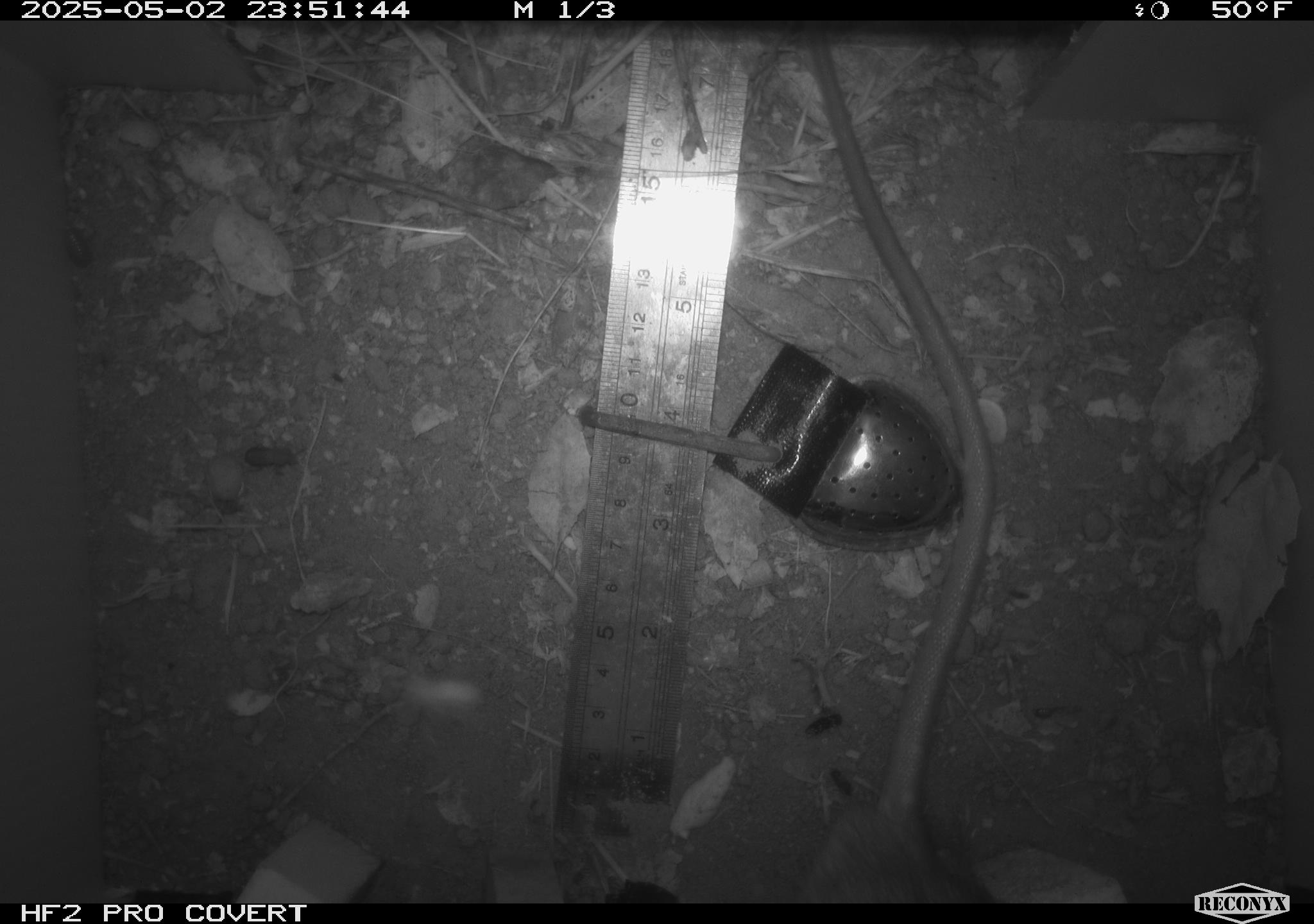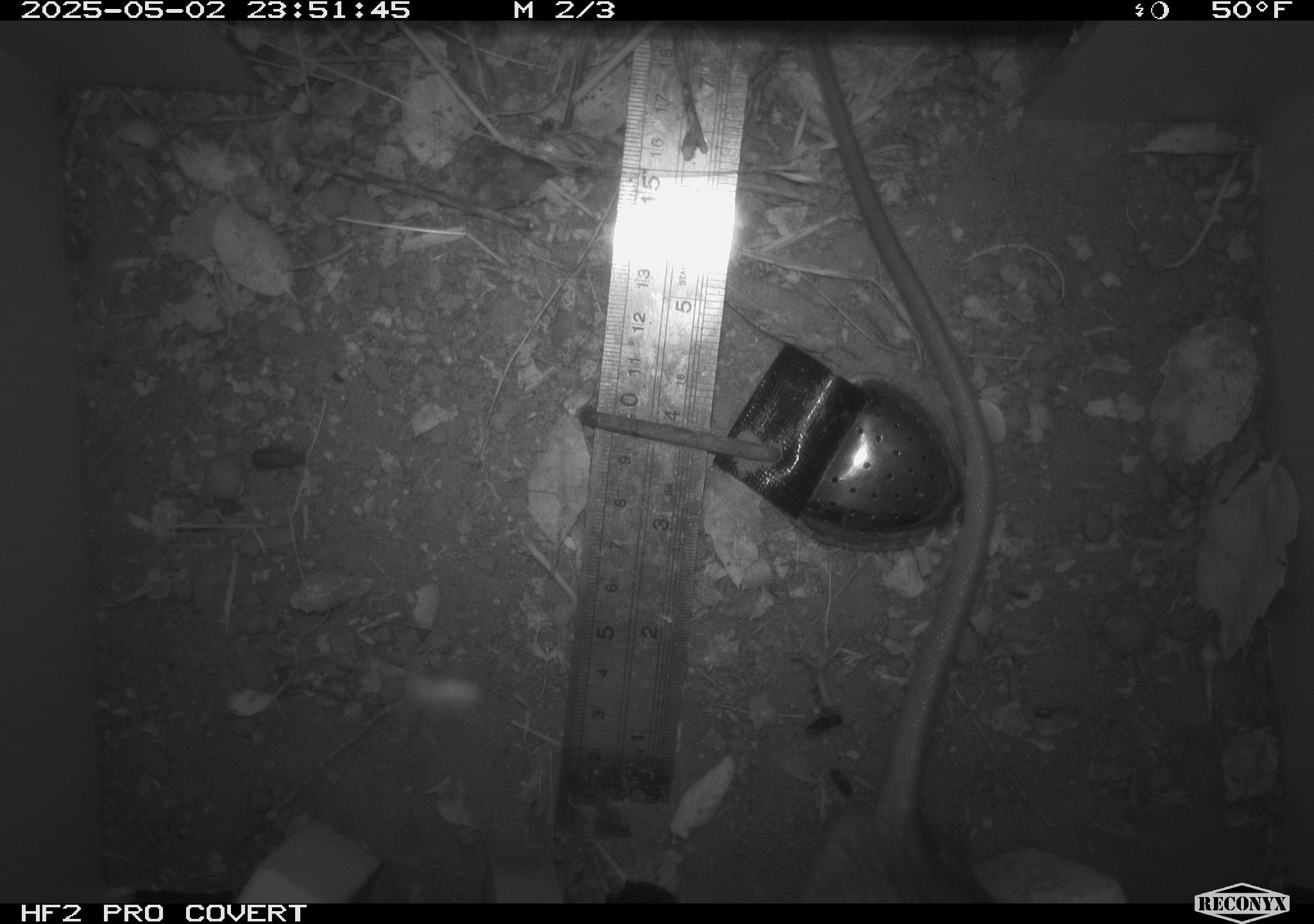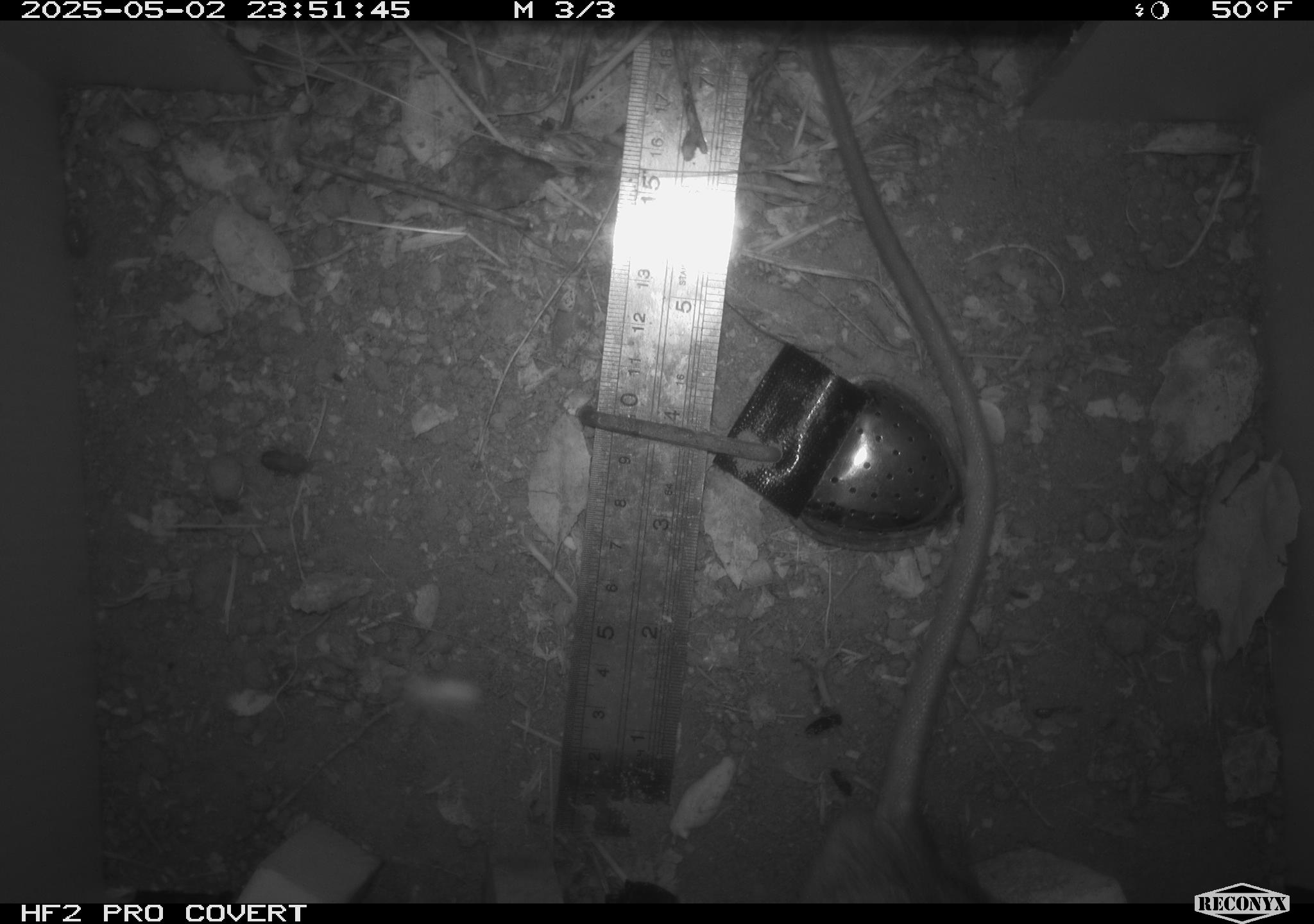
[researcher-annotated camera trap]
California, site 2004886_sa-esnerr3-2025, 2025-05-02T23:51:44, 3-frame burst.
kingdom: Animalia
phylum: Chordata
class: Mammalia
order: Rodentia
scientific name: Rodentia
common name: rodent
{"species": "rodent (Rodentia)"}